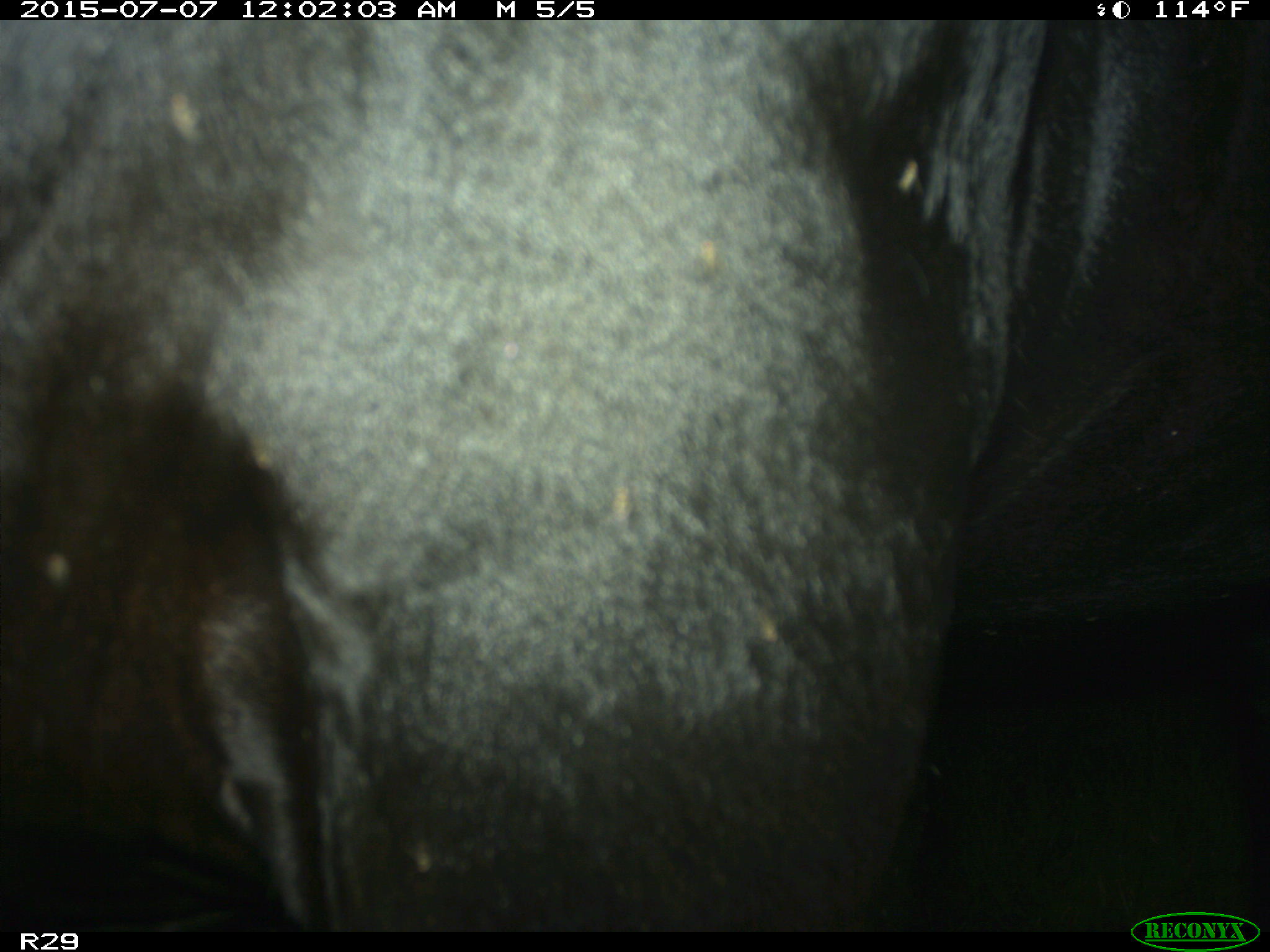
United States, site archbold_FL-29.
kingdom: Animalia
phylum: Chordata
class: Mammalia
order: Artiodactyla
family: Bovidae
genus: Bos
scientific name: Bos taurus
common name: domestic cow